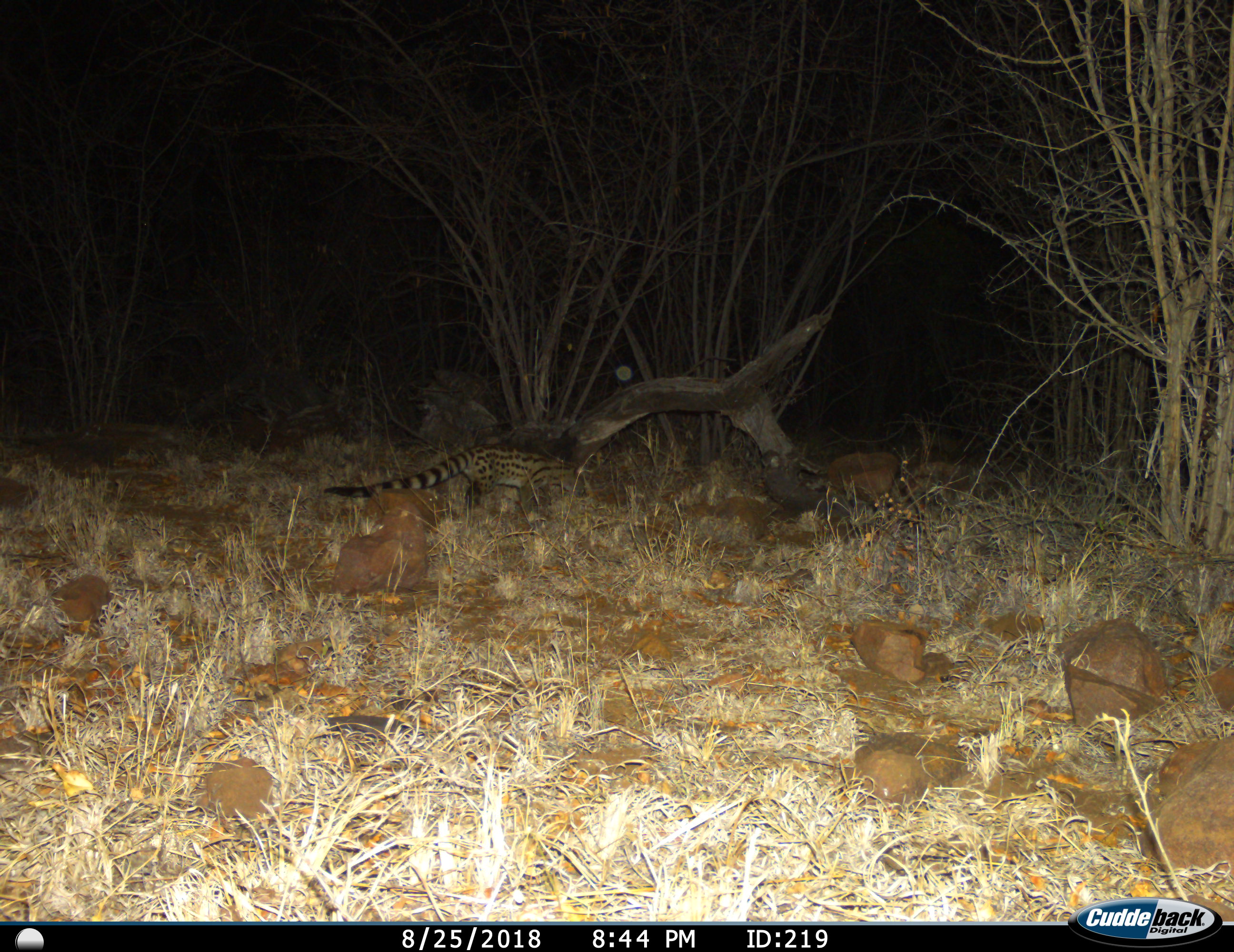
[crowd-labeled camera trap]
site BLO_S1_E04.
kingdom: Animalia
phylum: Chordata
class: Mammalia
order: Carnivora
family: Viverridae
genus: Genetta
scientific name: Genetta genetta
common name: small-spotted genet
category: genetcommonsmallspotted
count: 1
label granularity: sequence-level